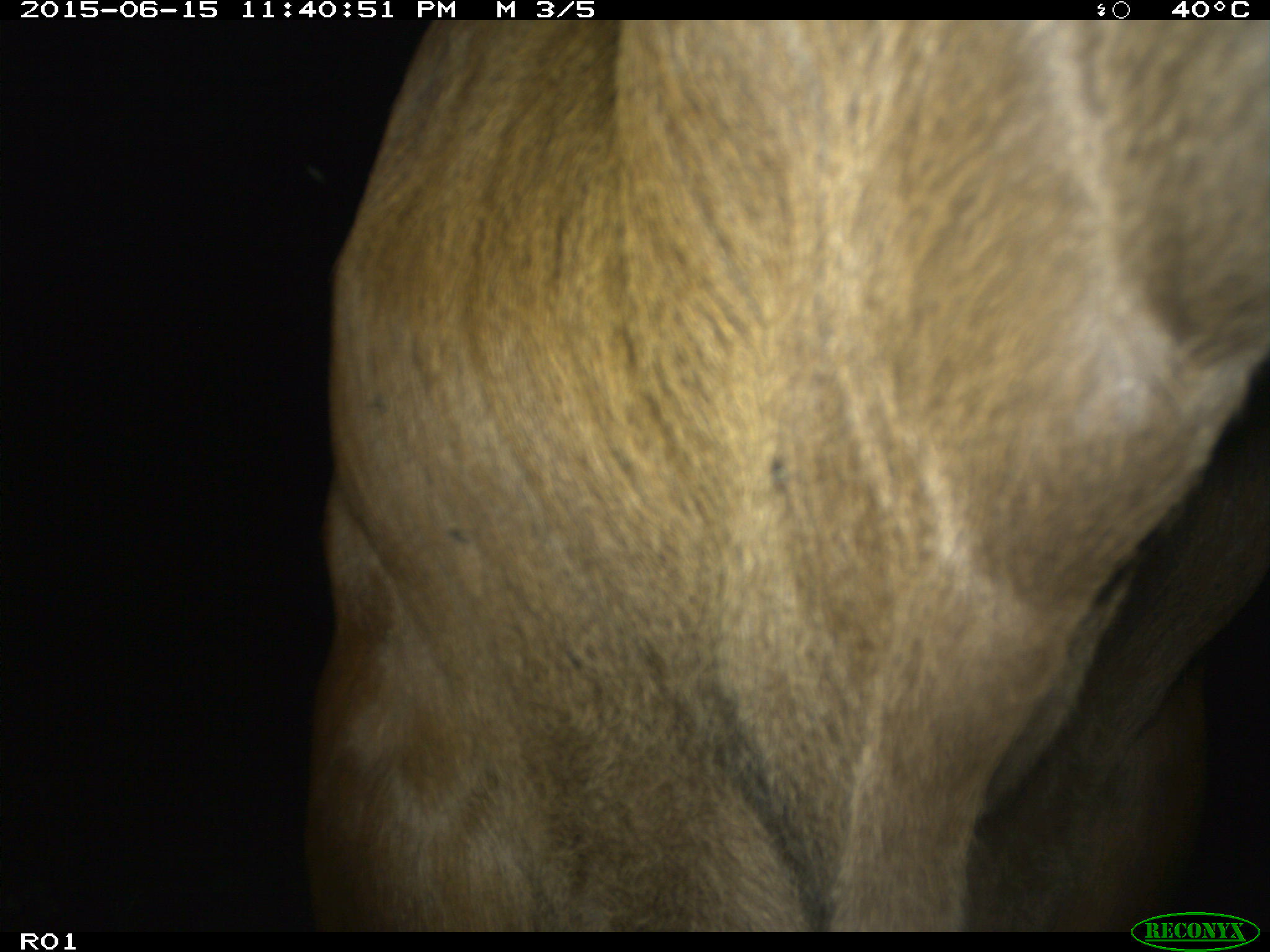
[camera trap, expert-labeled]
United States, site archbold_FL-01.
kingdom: Animalia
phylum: Chordata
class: Mammalia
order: Artiodactyla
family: Bovidae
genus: Bos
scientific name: Bos taurus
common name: domestic cow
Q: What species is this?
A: Bos taurus (domestic cow).